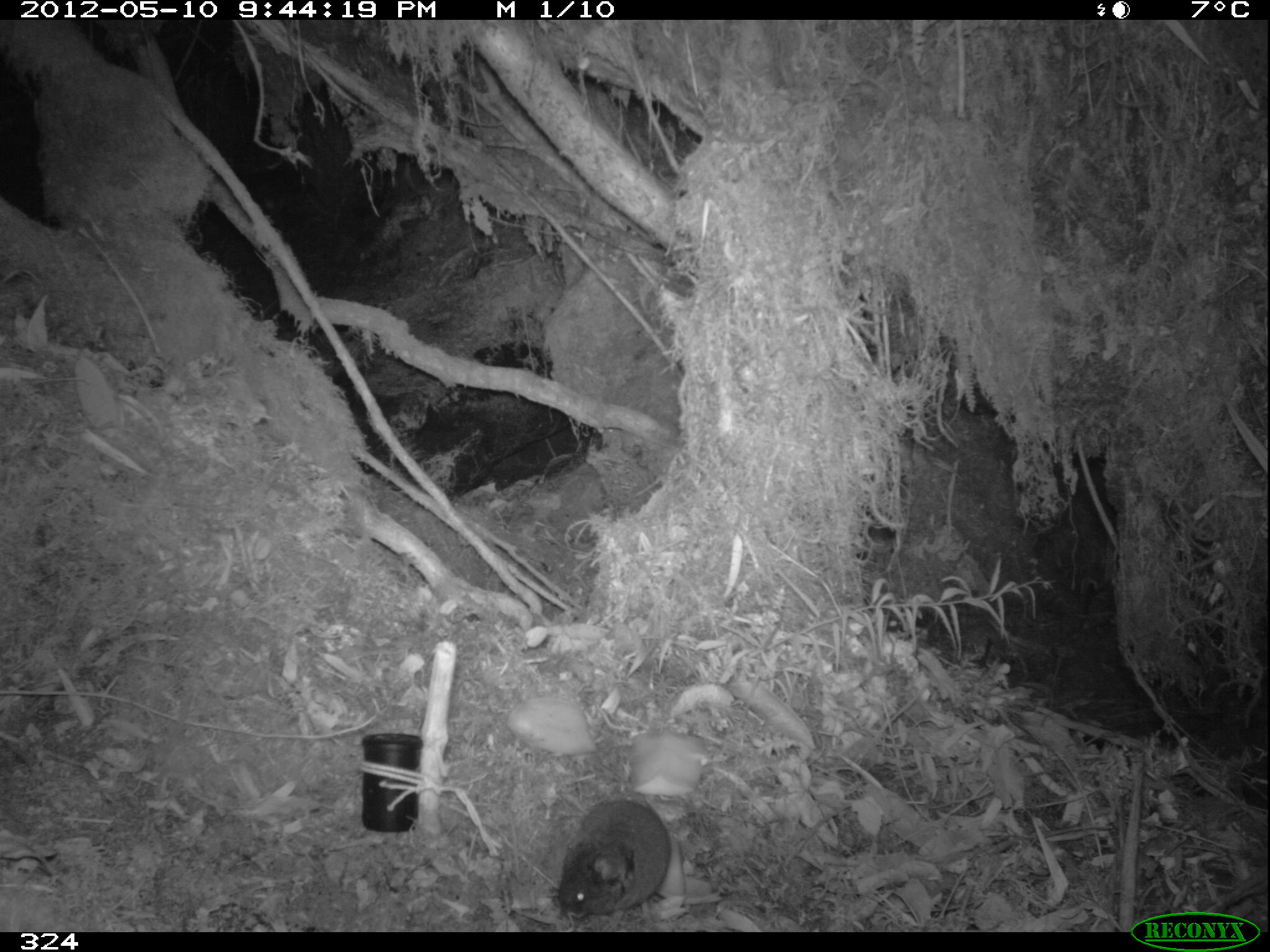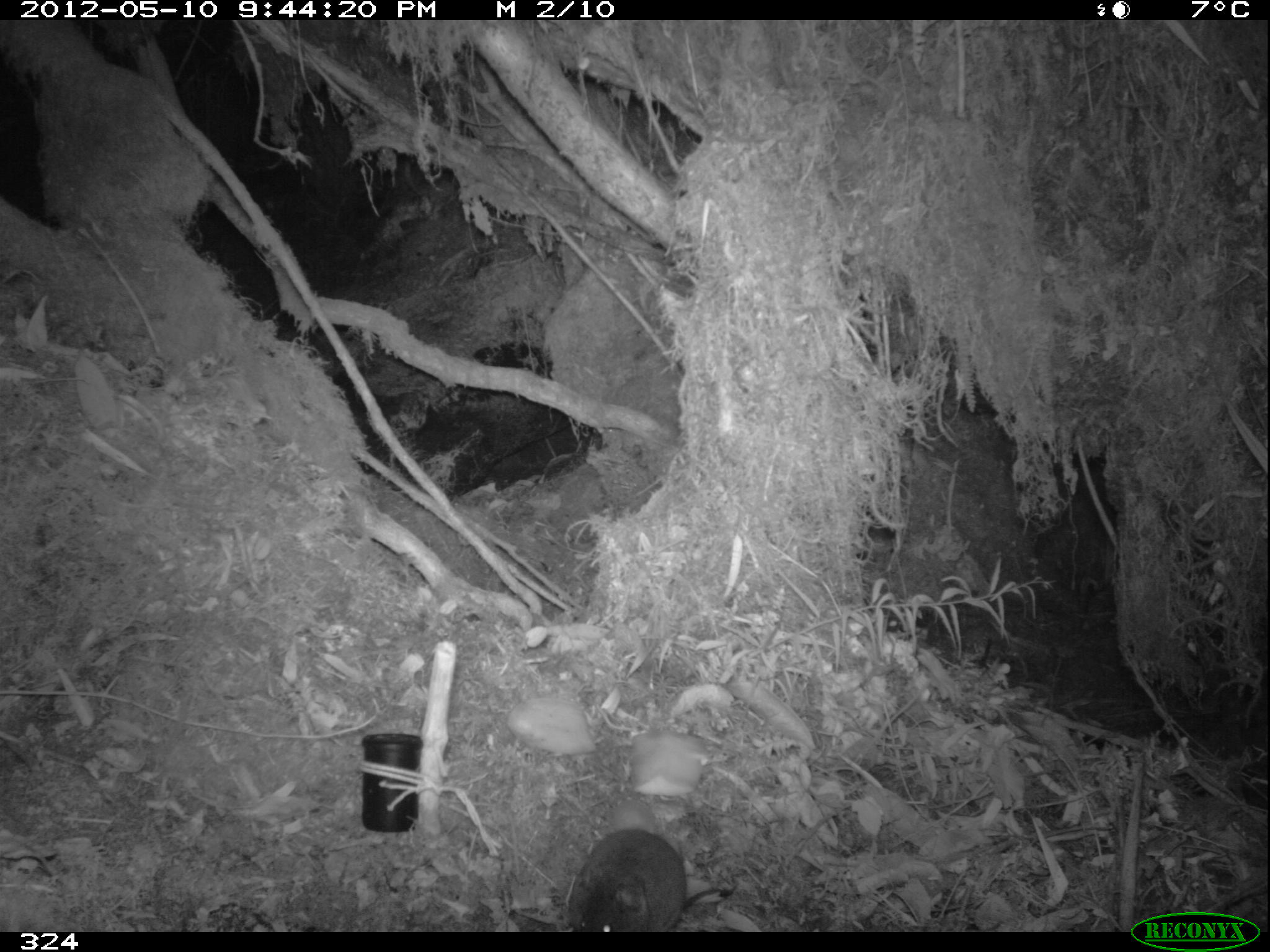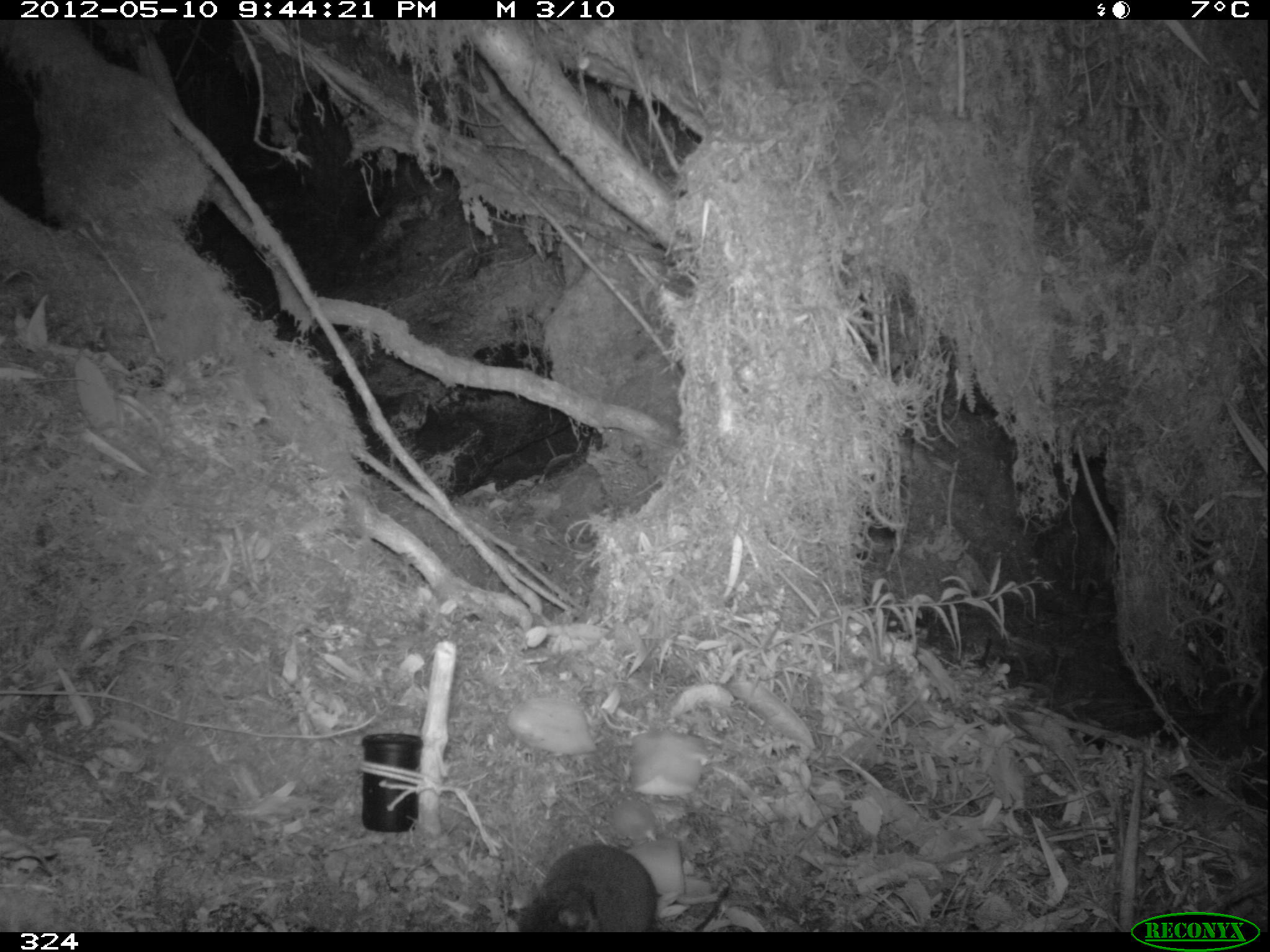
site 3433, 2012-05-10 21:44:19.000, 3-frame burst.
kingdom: Animalia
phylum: Chordata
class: Mammalia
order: Rodentia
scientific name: Rodentia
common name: rodents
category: unknown rodent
Unknown rodent (rodents) (Rodentia).